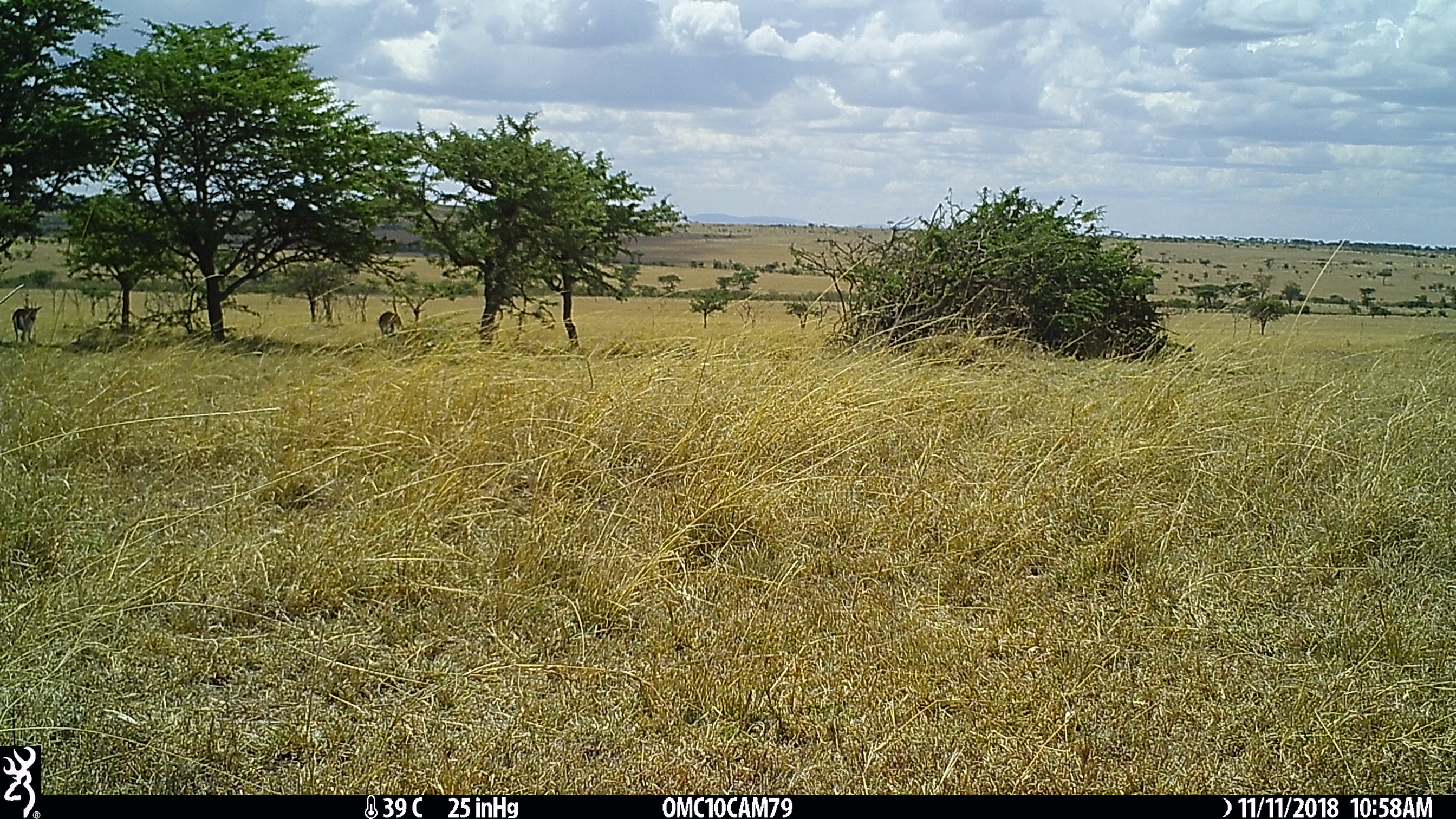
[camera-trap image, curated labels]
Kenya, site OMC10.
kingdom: Animalia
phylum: Chordata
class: Mammalia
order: Artiodactyla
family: Bovidae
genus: Eudorcas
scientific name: Eudorcas thomsonii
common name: thomon's gazelle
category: gazelle thomsons